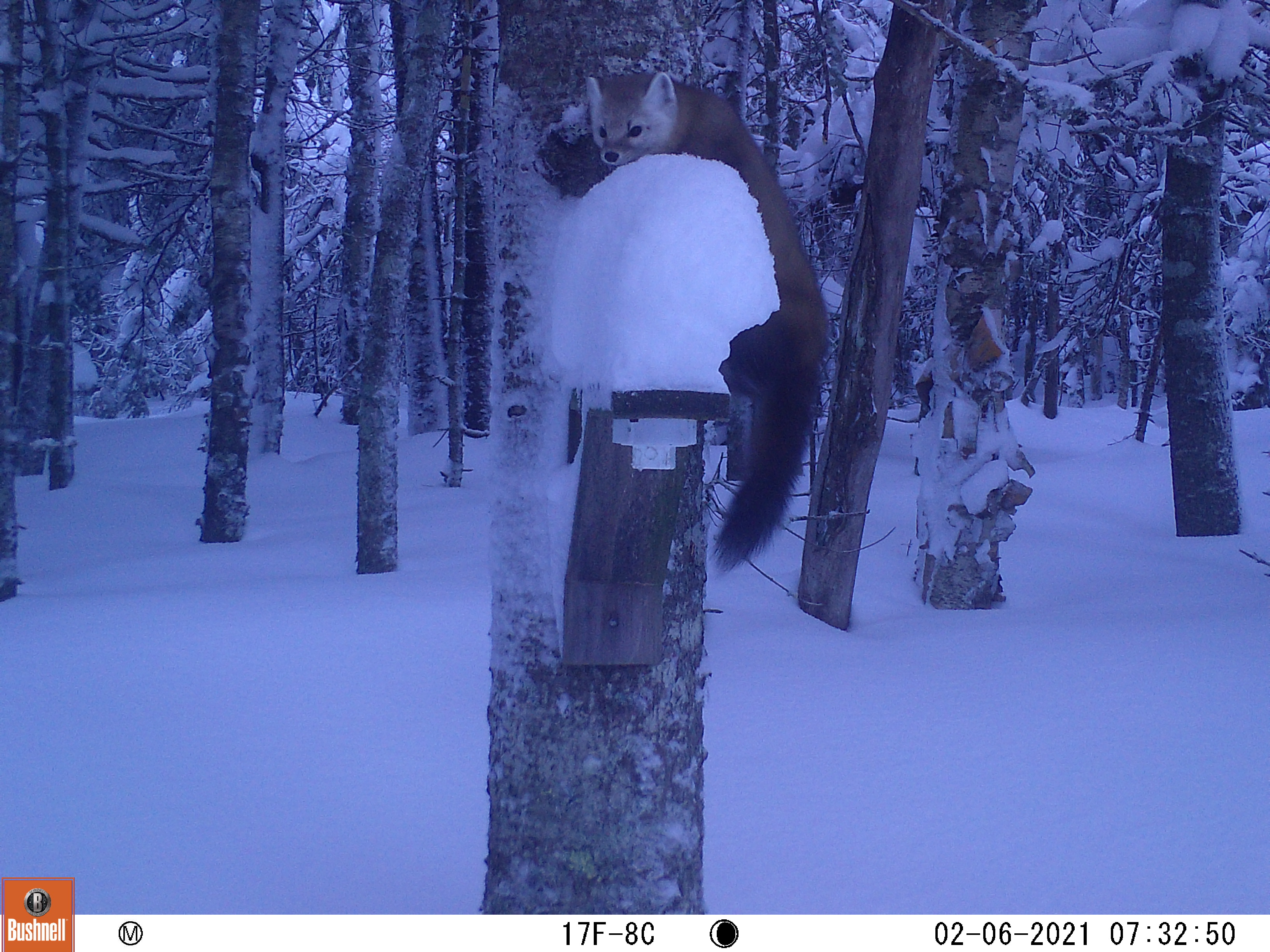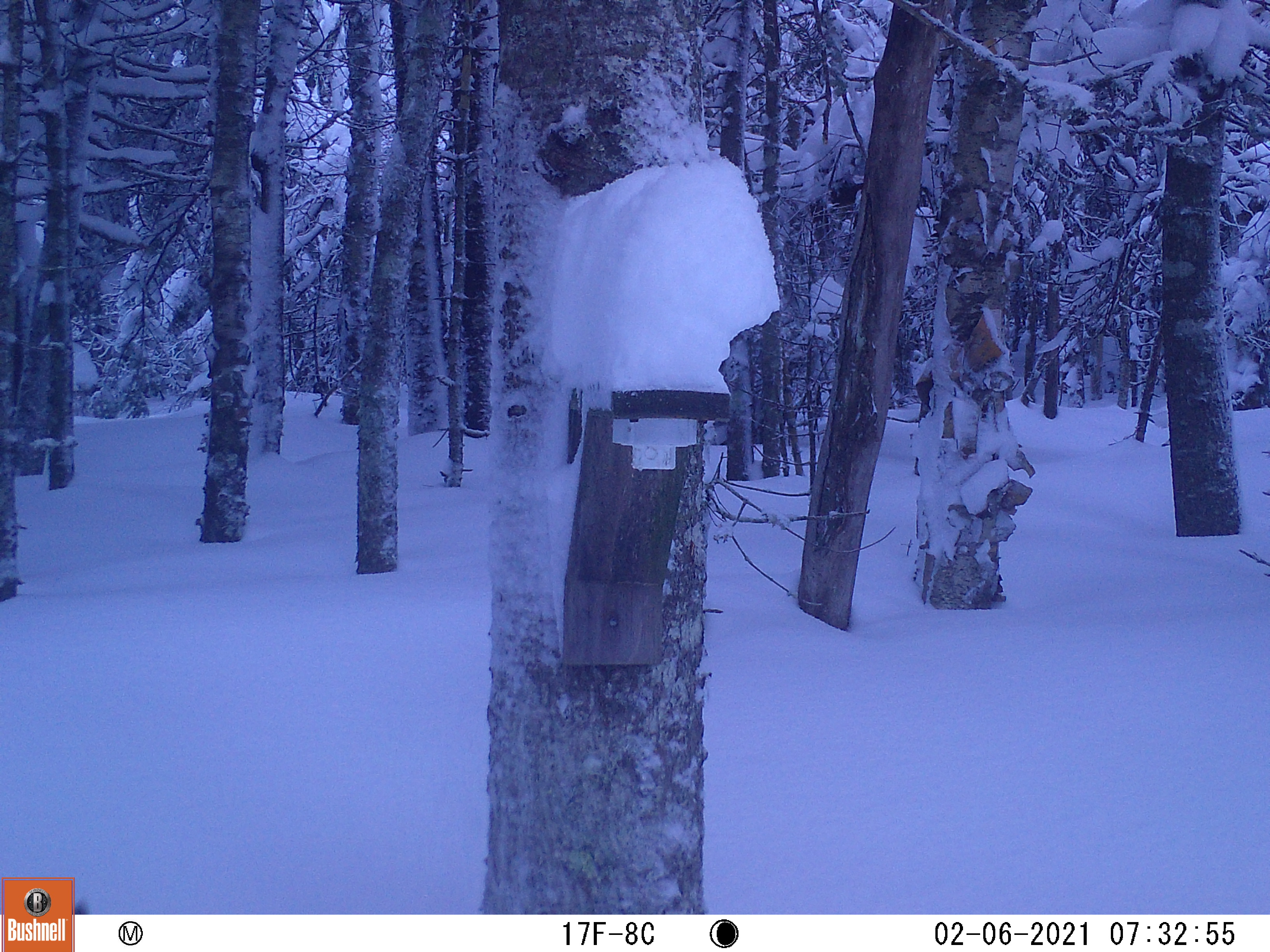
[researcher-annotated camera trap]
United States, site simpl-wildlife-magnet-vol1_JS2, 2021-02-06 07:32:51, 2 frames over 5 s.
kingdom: Animalia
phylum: Chordata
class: Mammalia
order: Carnivora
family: Mustelidae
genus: Martes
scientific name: Martes americana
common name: american marten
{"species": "american marten (Martes americana)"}